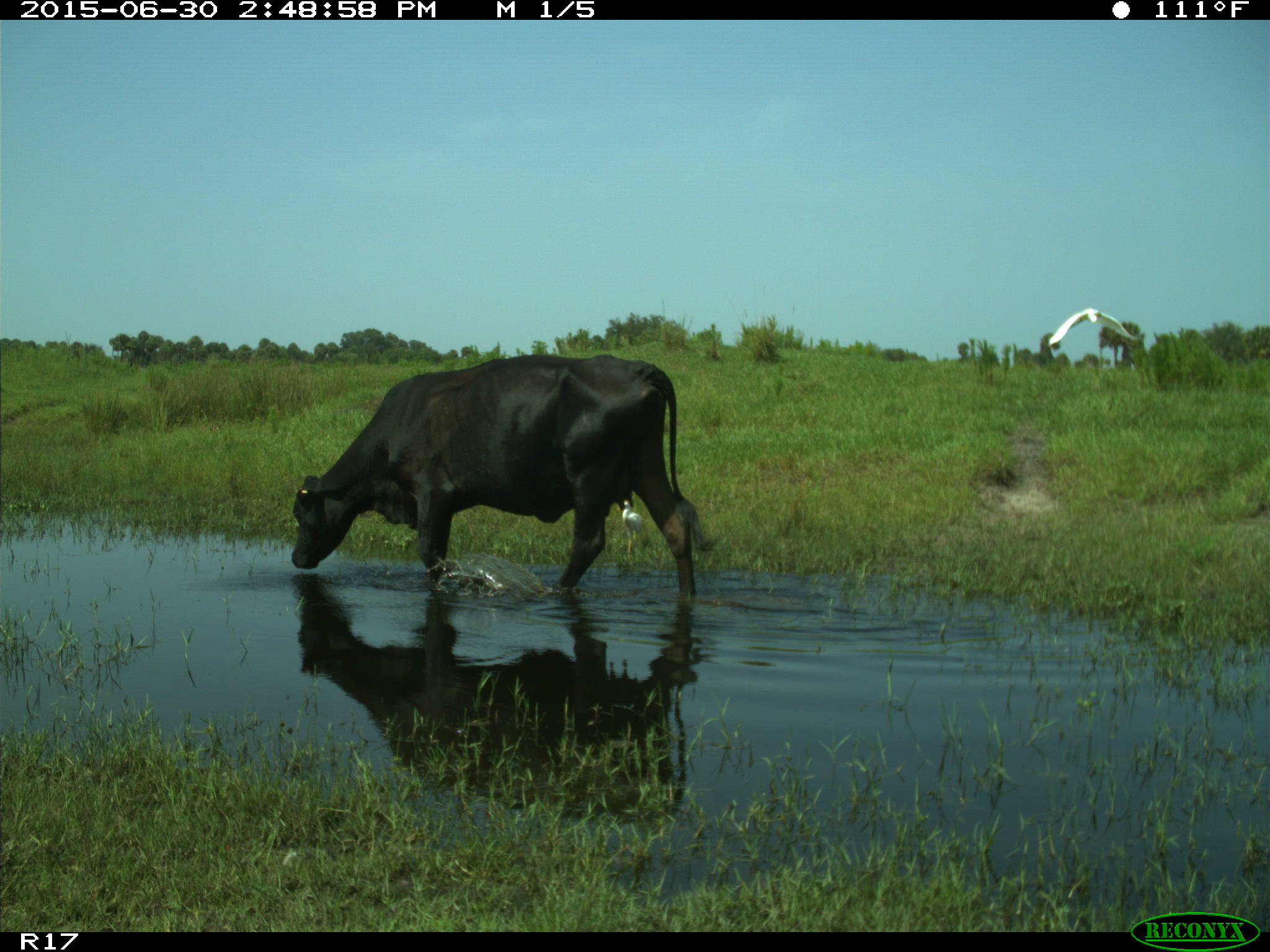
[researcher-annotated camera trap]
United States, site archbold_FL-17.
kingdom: Animalia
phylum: Chordata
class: Mammalia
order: Artiodactyla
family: Bovidae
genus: Bos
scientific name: Bos taurus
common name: domestic cow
Bos taurus (domestic cow).